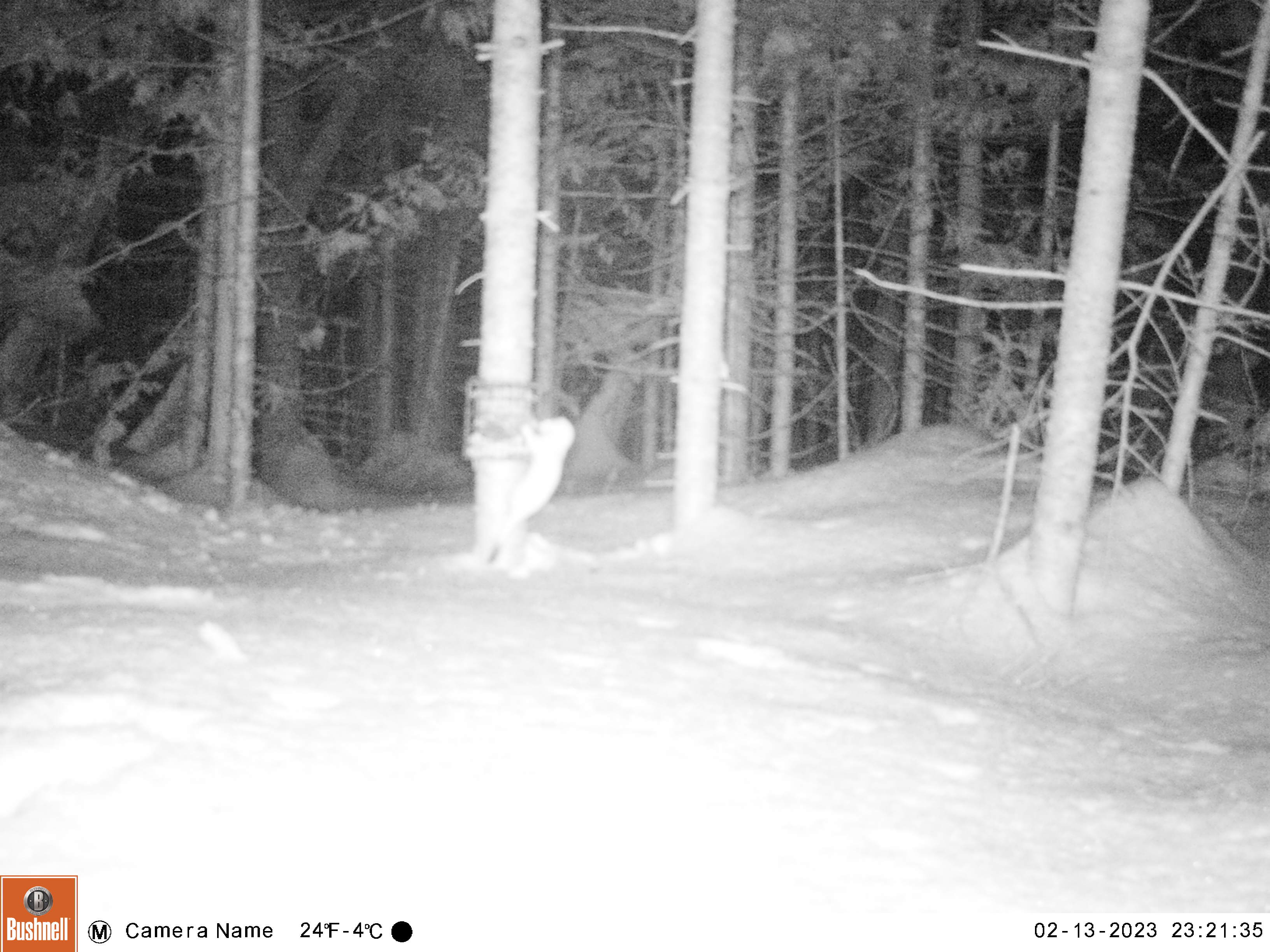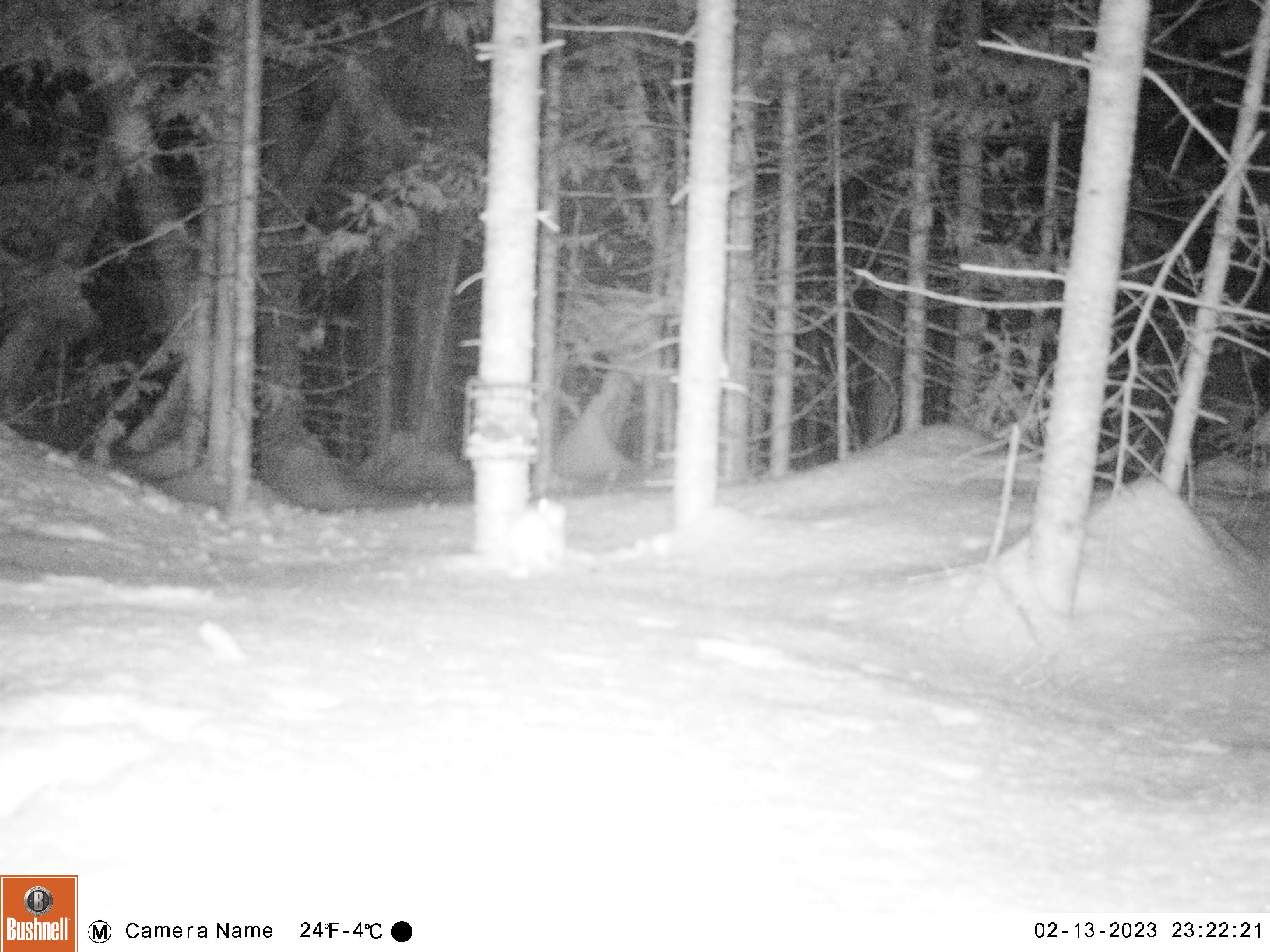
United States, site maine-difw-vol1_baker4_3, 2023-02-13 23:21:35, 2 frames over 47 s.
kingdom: Animalia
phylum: Chordata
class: Mammalia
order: Carnivora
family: Mustelidae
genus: Mustela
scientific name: Mustela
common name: weasel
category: weasel sp.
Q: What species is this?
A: Weasel sp. (weasel) (Mustela).